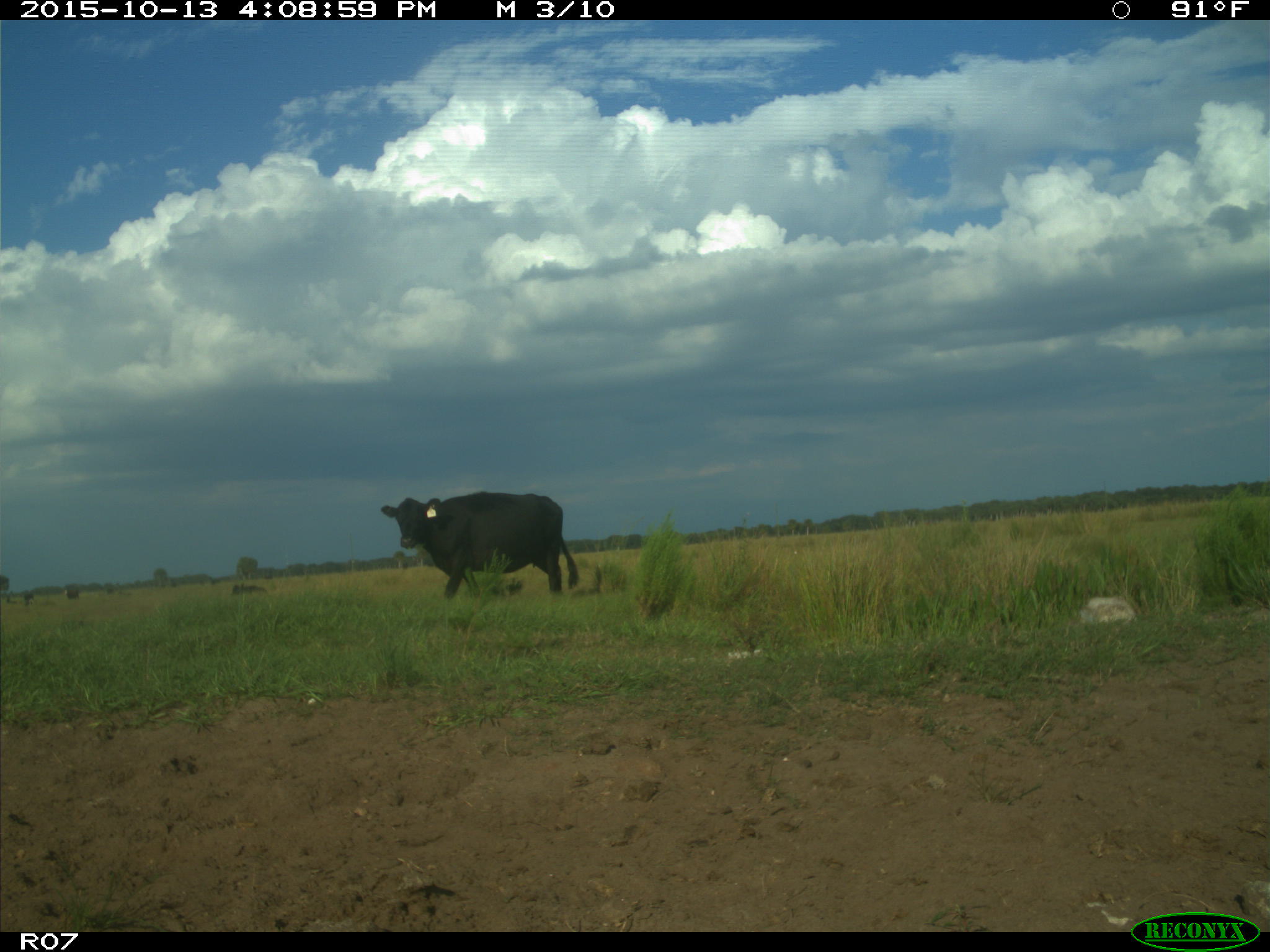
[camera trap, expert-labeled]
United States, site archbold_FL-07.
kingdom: Animalia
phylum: Chordata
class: Mammalia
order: Artiodactyla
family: Bovidae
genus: Bos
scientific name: Bos taurus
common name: domestic cow